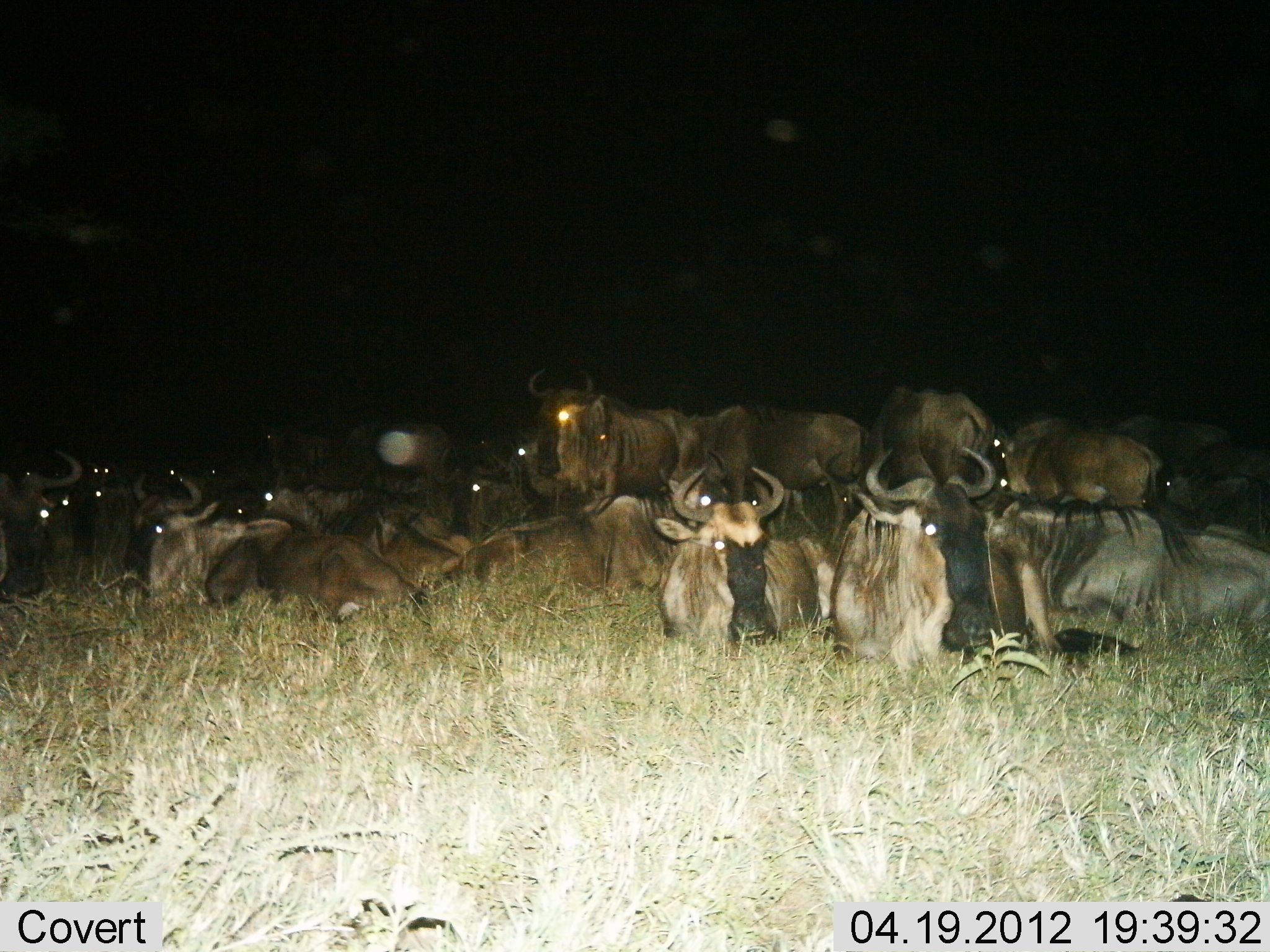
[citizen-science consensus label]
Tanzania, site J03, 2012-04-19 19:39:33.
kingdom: Animalia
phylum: Chordata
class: Mammalia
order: Artiodactyla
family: Bovidae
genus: Connochaetes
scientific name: Connochaetes taurinus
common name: blue wildebeest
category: wildebeest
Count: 11-50.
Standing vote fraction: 50%.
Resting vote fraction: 97%.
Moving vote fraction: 3%.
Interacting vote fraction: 0%.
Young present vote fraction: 3%.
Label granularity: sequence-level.